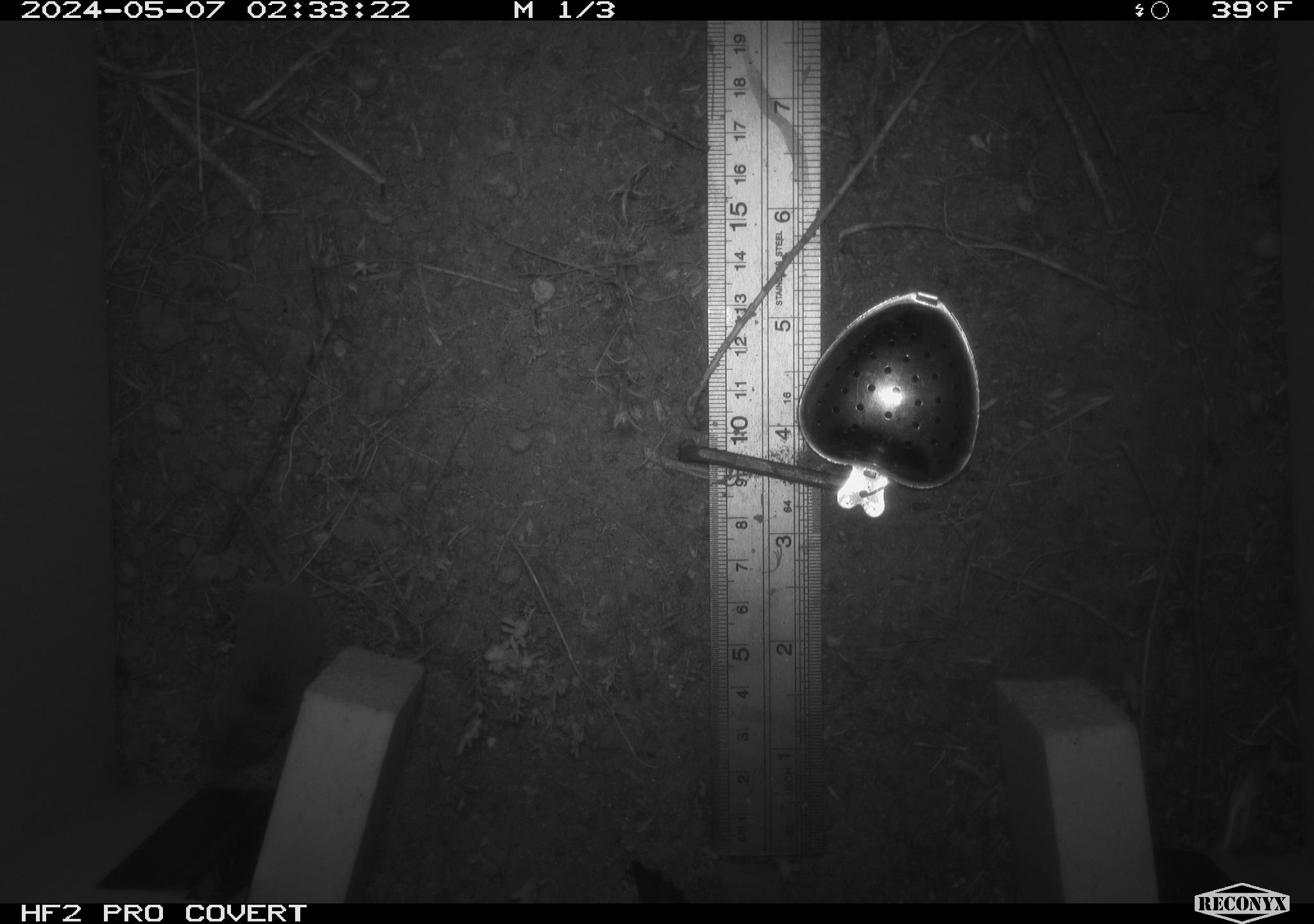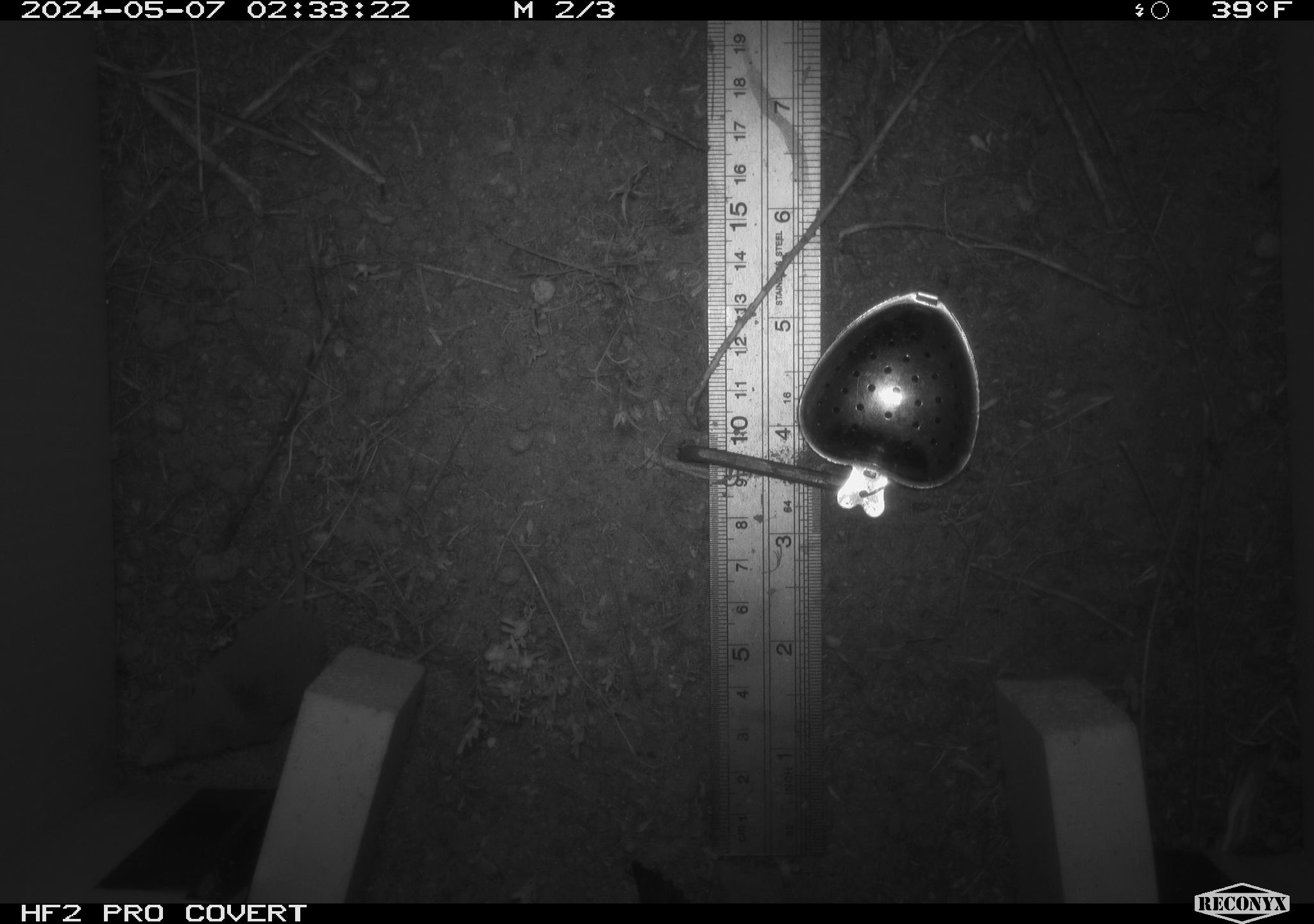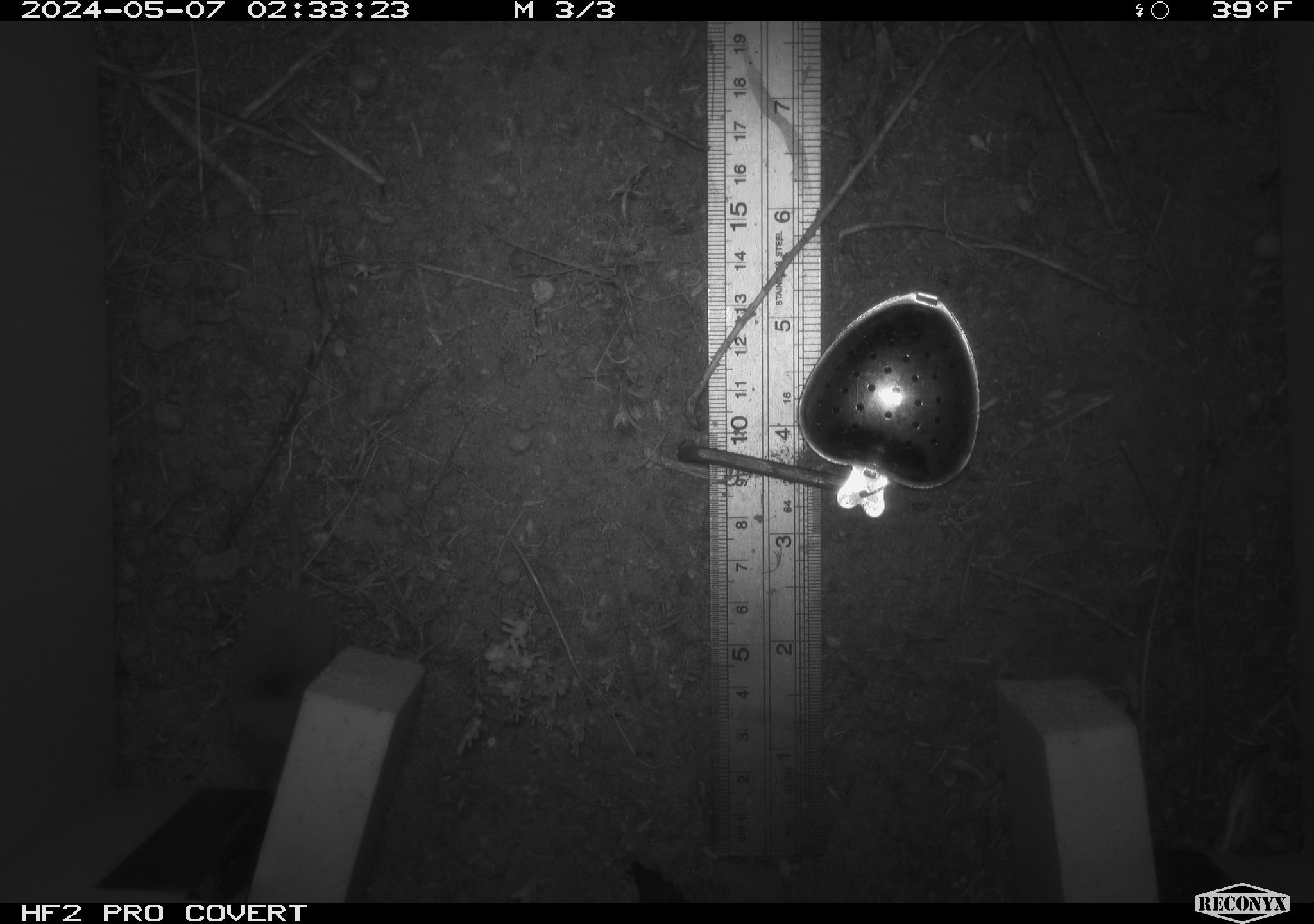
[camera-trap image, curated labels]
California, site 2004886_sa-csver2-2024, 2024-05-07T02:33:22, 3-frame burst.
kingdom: Animalia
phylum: Chordata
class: Mammalia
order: Rodentia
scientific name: Rodentia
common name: rodent